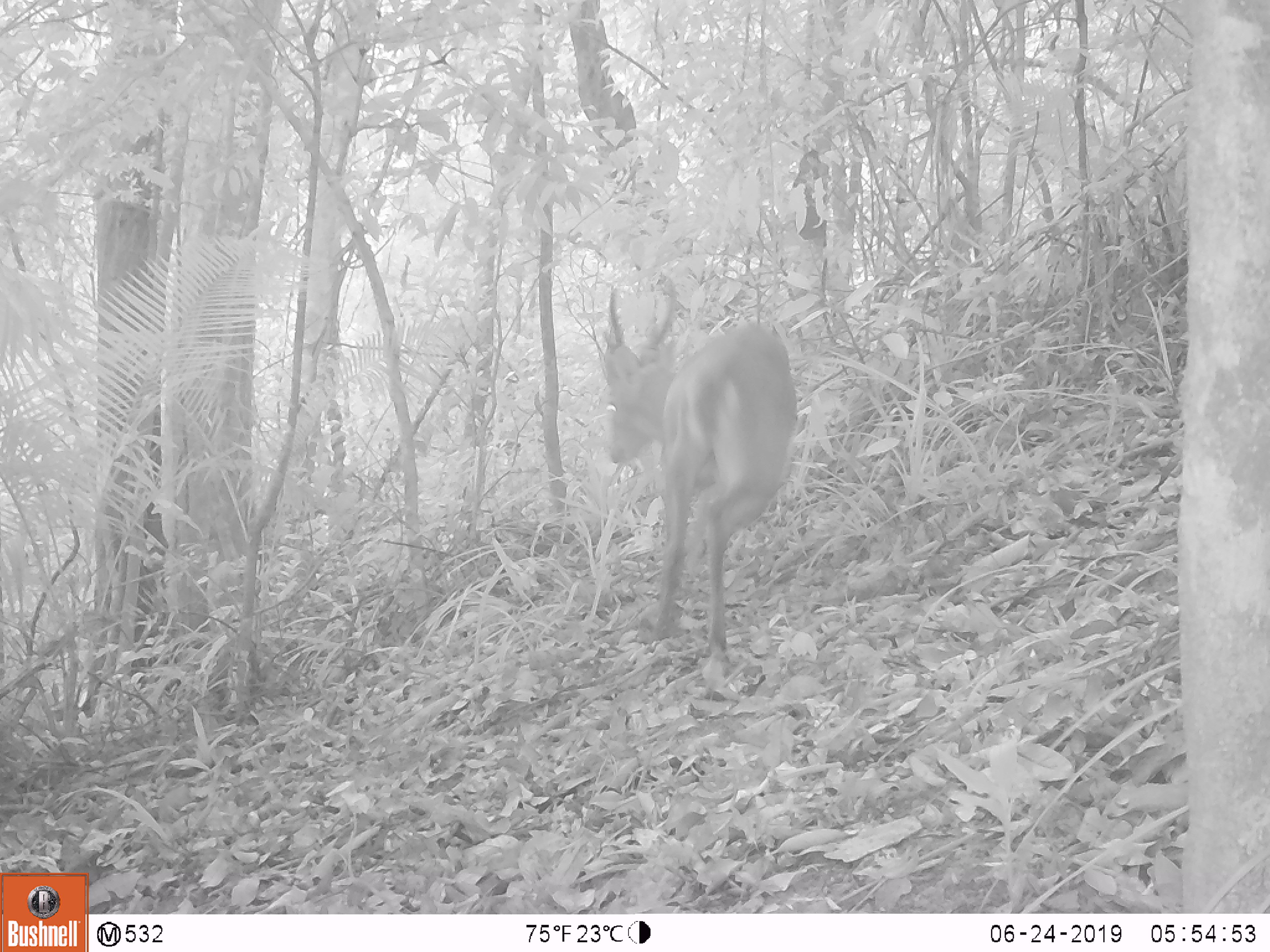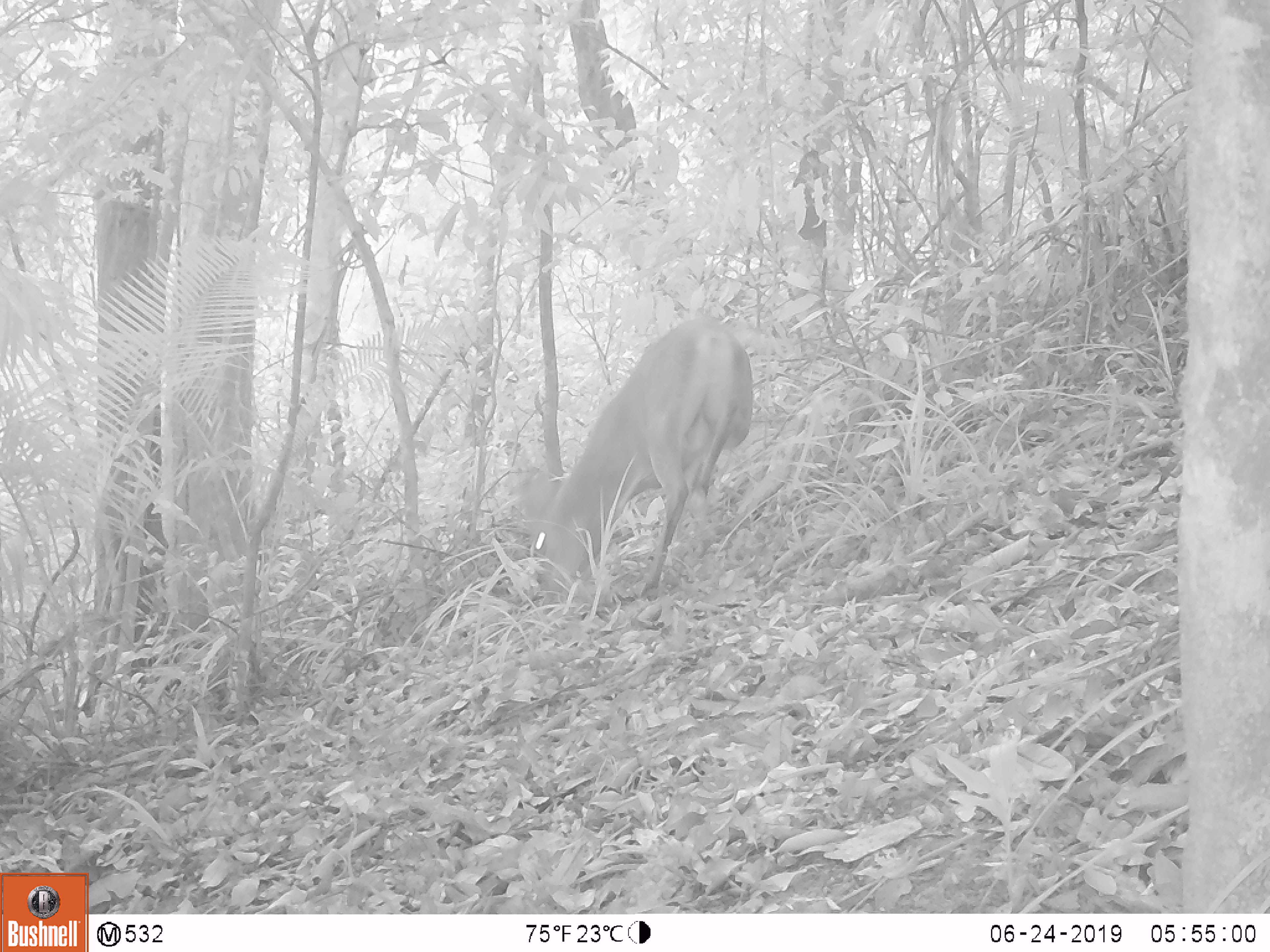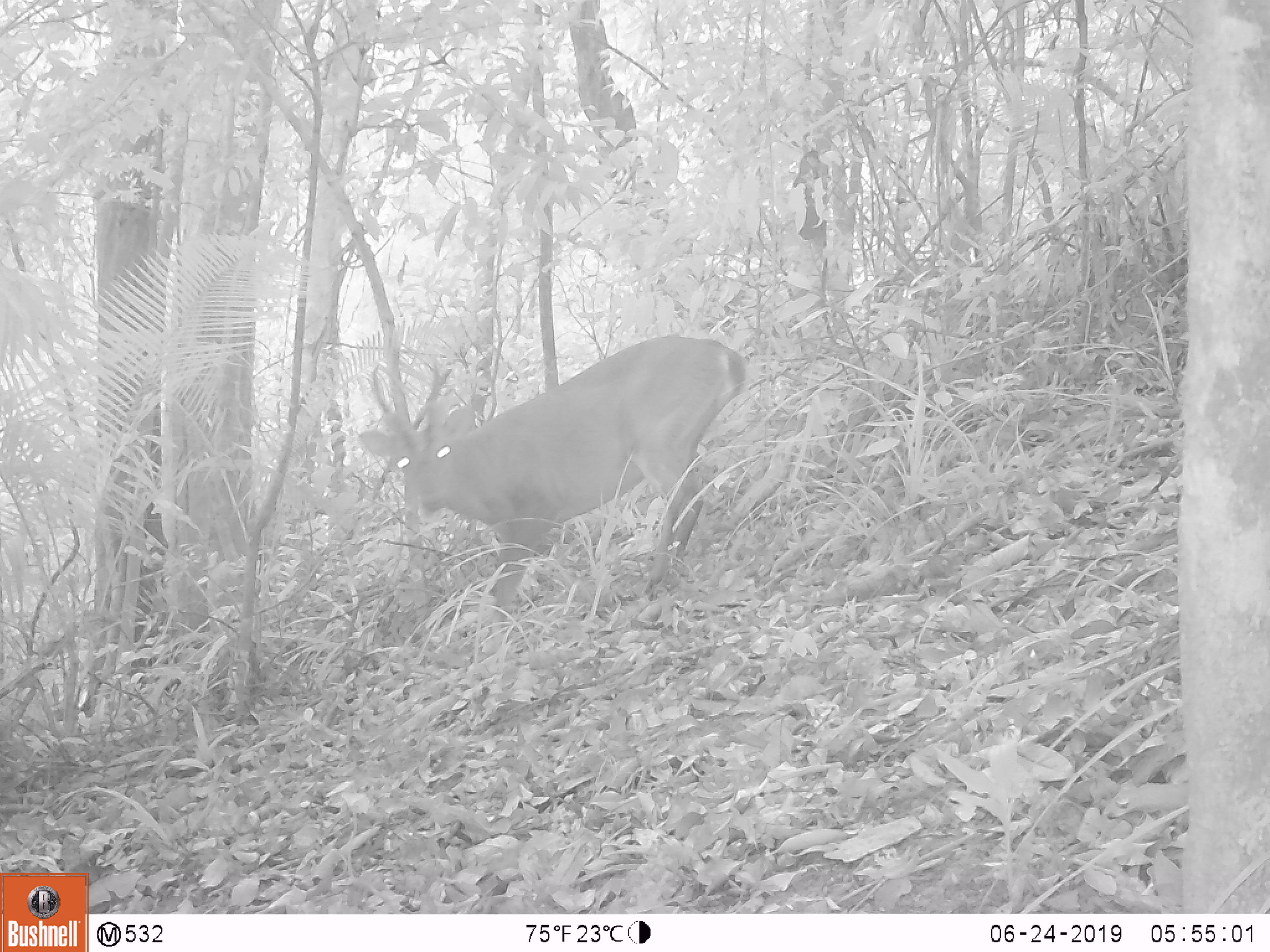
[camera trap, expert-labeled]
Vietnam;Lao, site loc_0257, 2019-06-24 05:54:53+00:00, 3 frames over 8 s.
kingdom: Animalia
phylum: Chordata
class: Mammalia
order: Artiodactyla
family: Cervidae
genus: Muntiacus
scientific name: Muntiacus vuquangensis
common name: large-antlered muntjac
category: large antlered muntjac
Large antlered muntjac (large-antlered muntjac) (Muntiacus vuquangensis). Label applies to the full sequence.